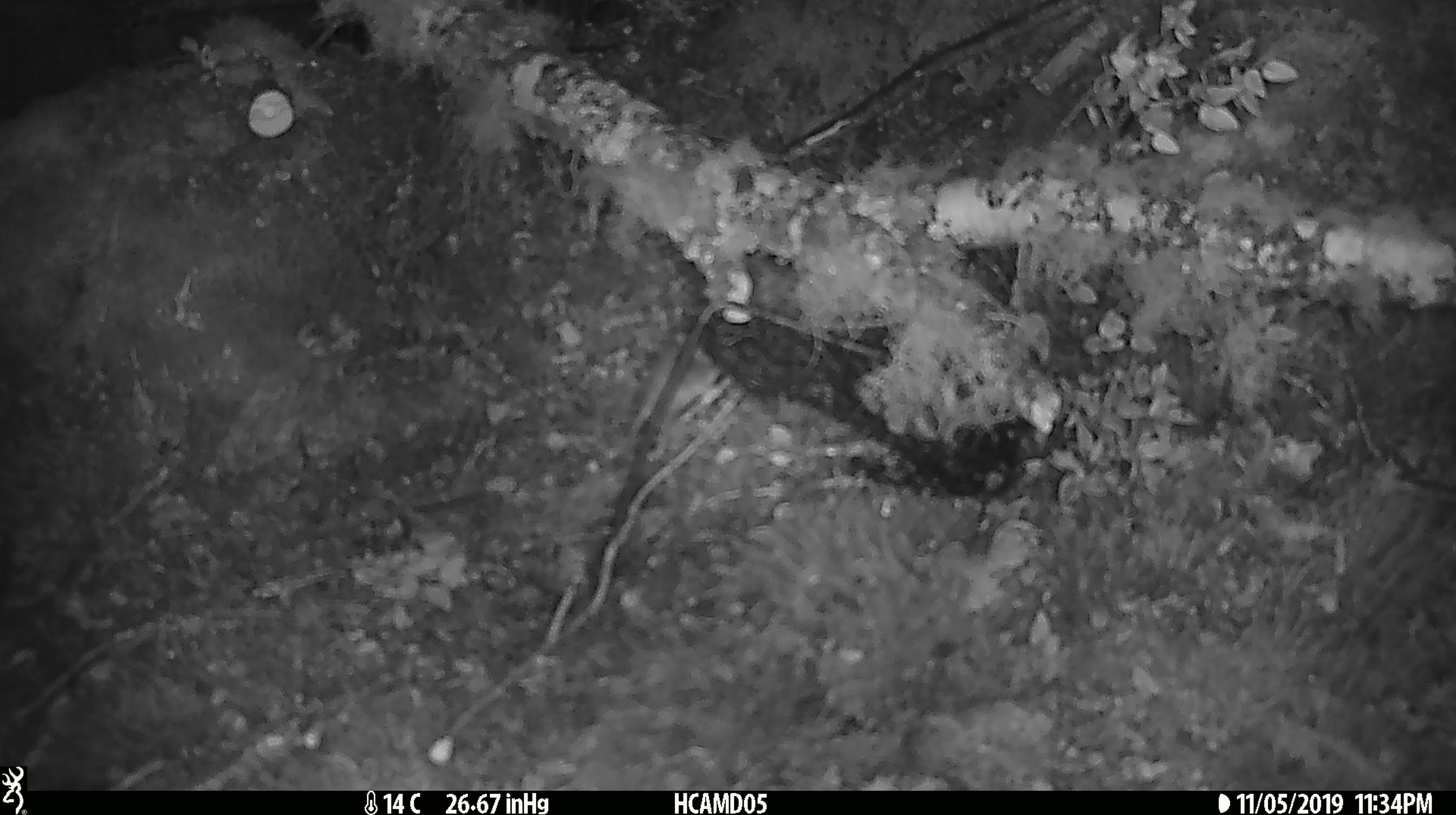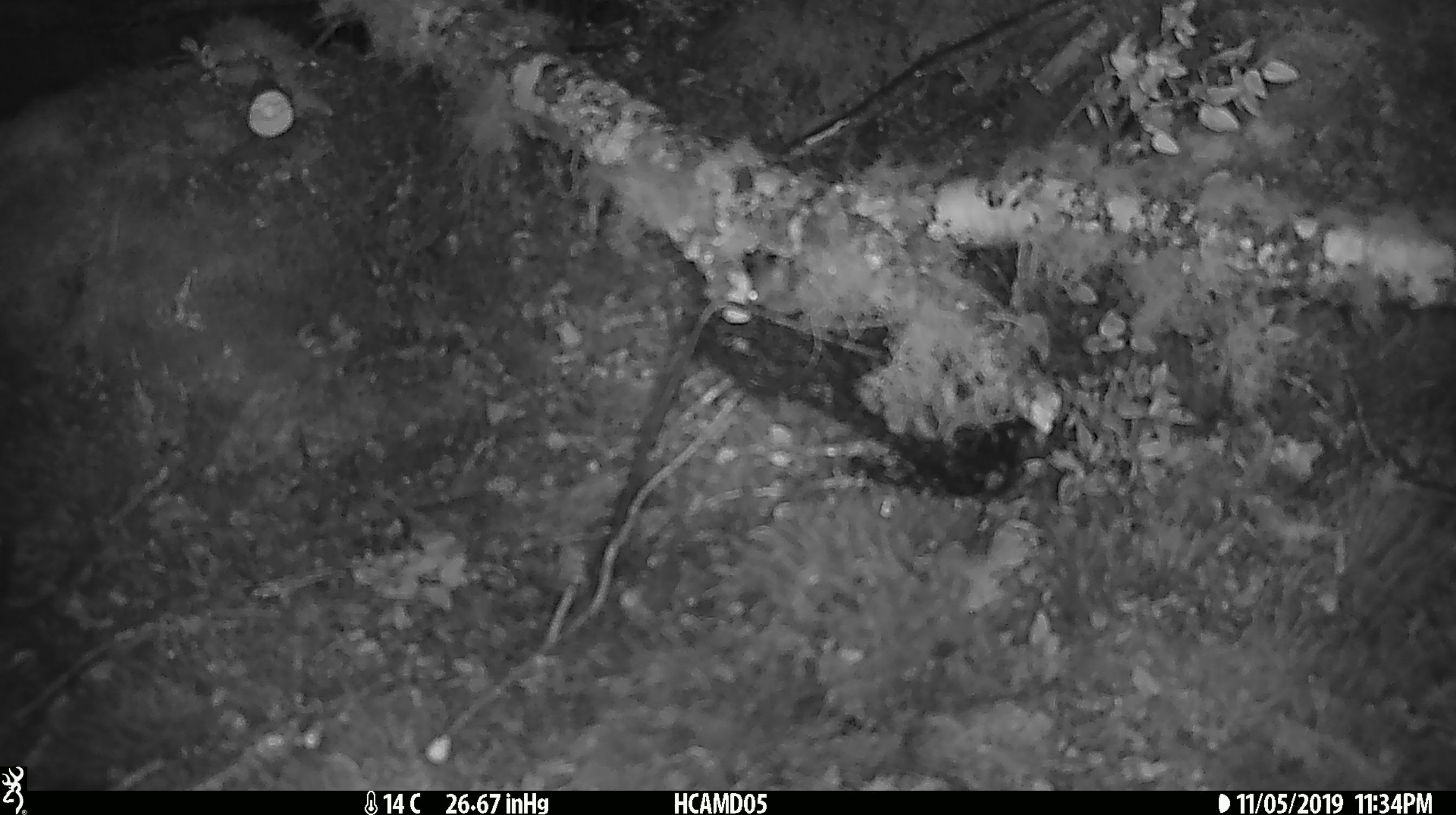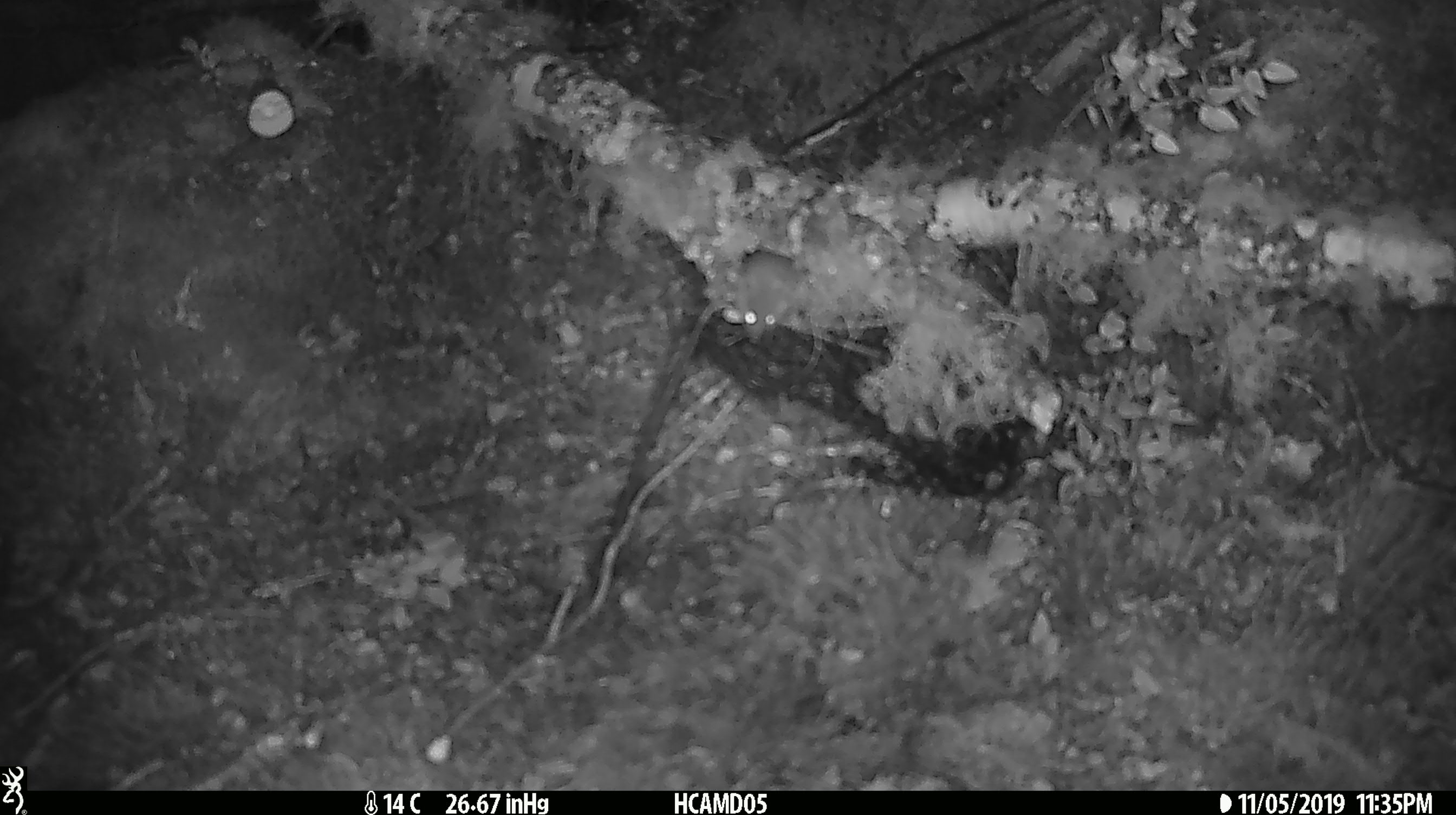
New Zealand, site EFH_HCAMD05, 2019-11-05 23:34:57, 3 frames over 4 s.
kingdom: Animalia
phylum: Chordata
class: Mammalia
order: Rodentia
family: Muridae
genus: Mus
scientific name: Mus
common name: mouse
Mouse (Mus).